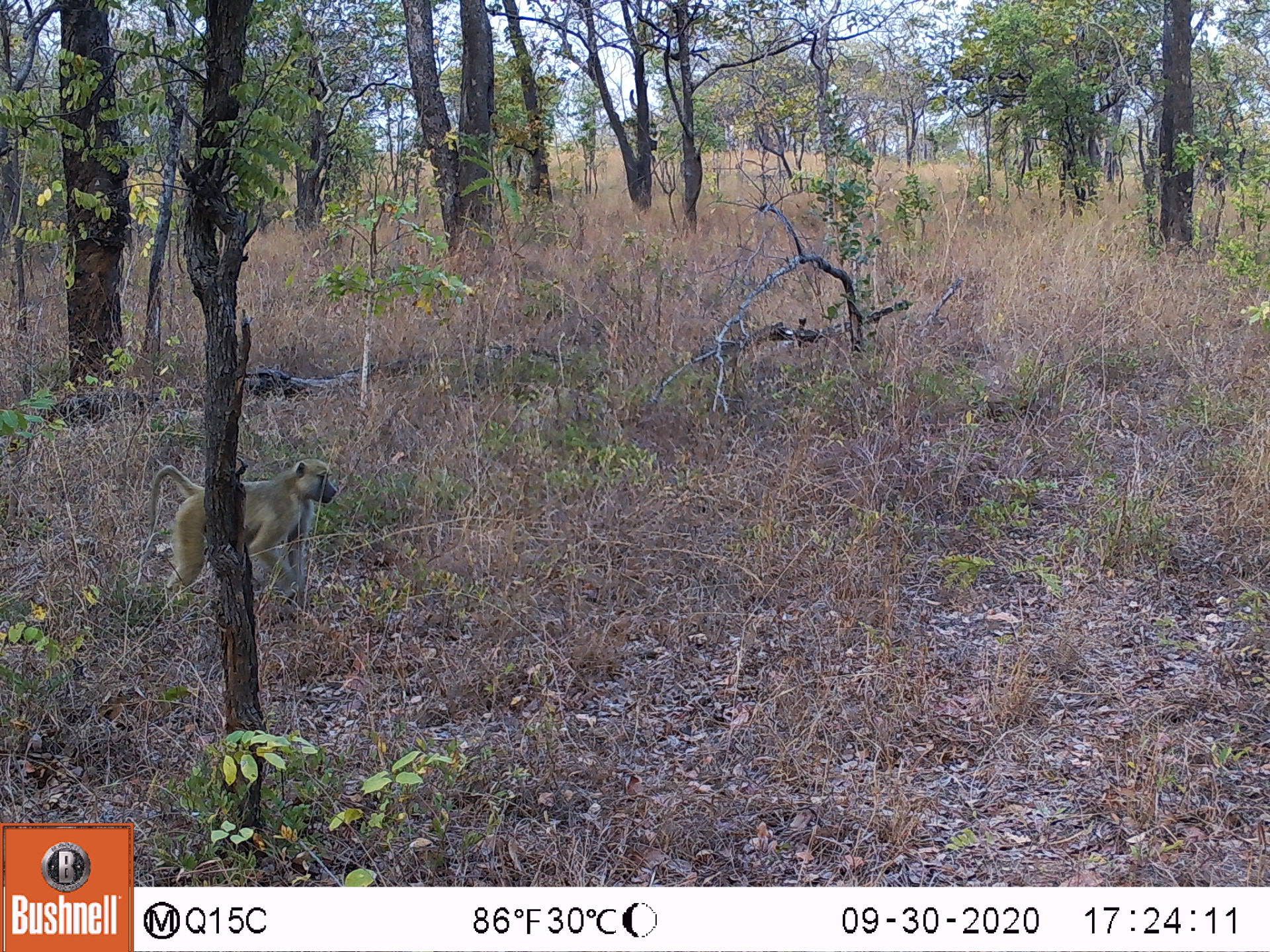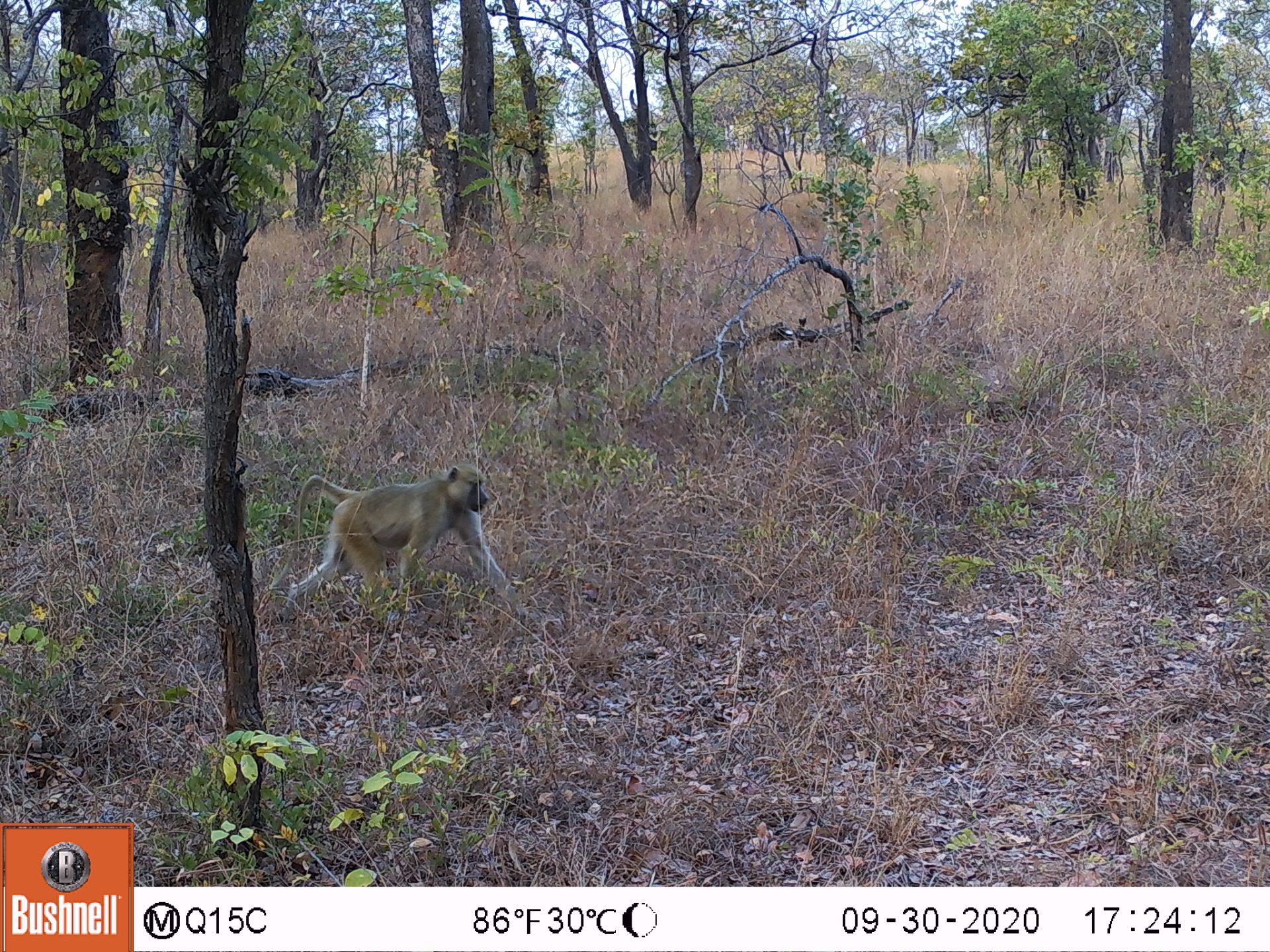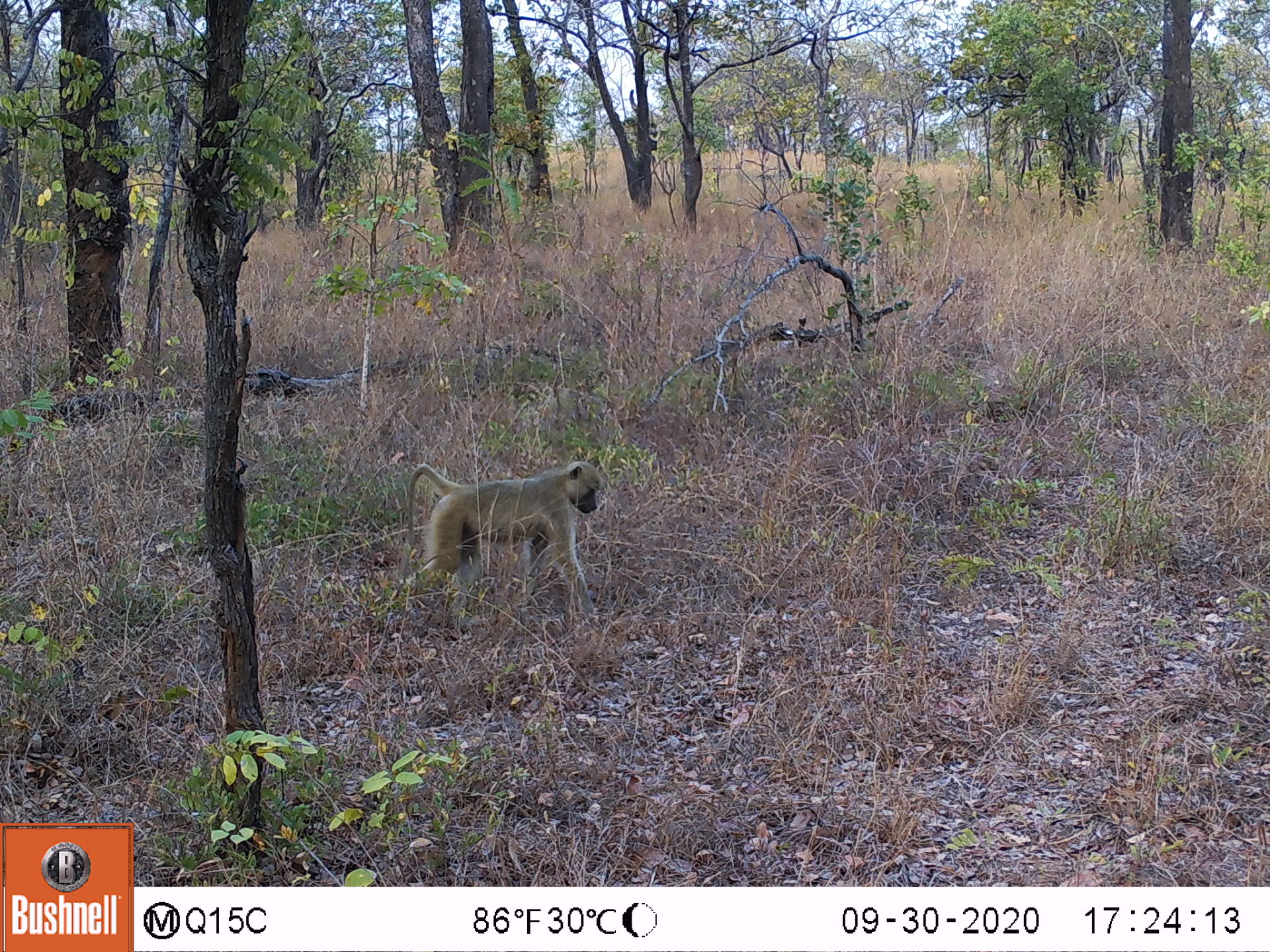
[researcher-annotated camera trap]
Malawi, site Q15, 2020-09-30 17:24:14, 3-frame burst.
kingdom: Animalia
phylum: Chordata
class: Mammalia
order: Primates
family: Cercopithecidae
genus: Papio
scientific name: Papio cynocephalus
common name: yellow baboon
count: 1